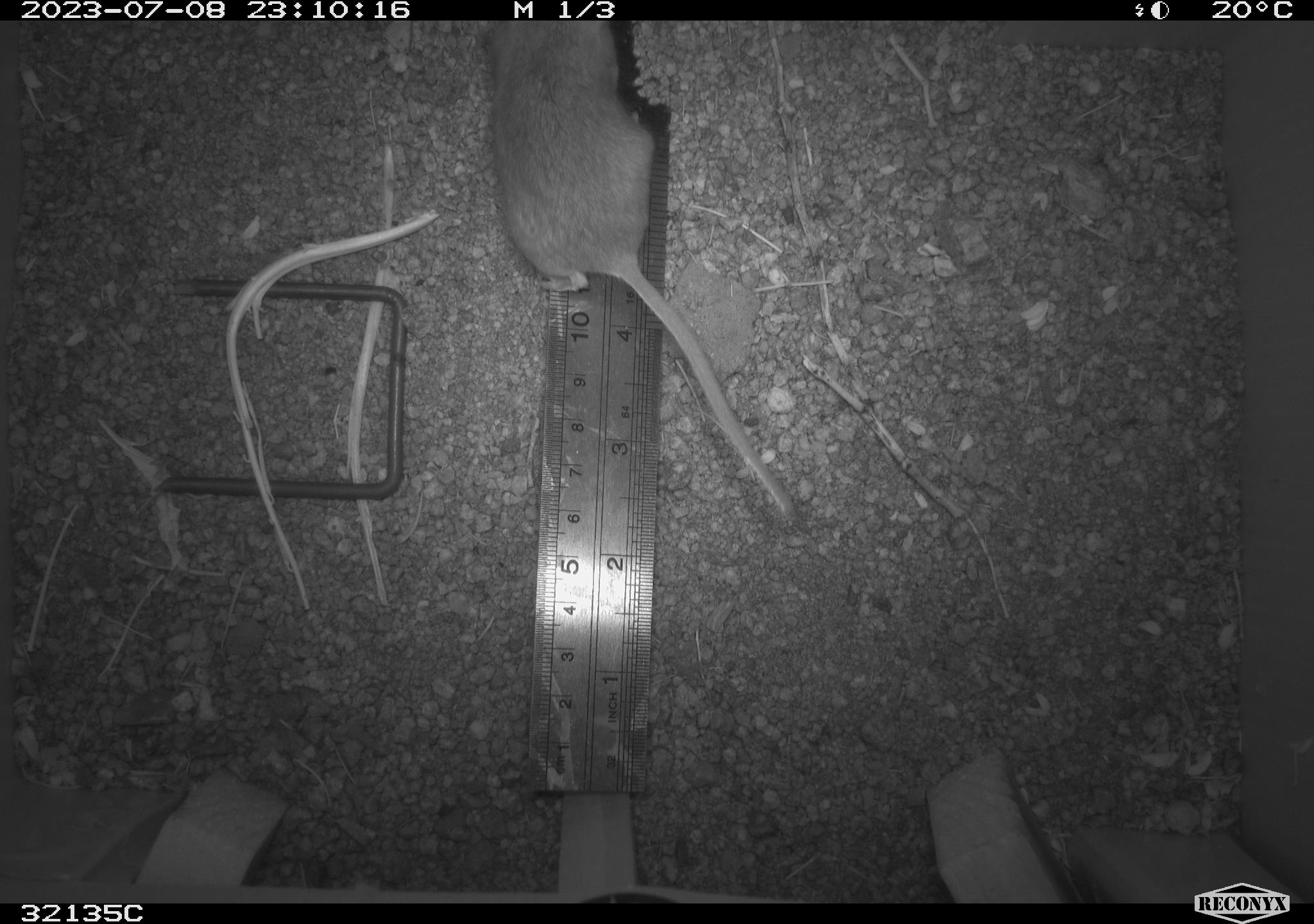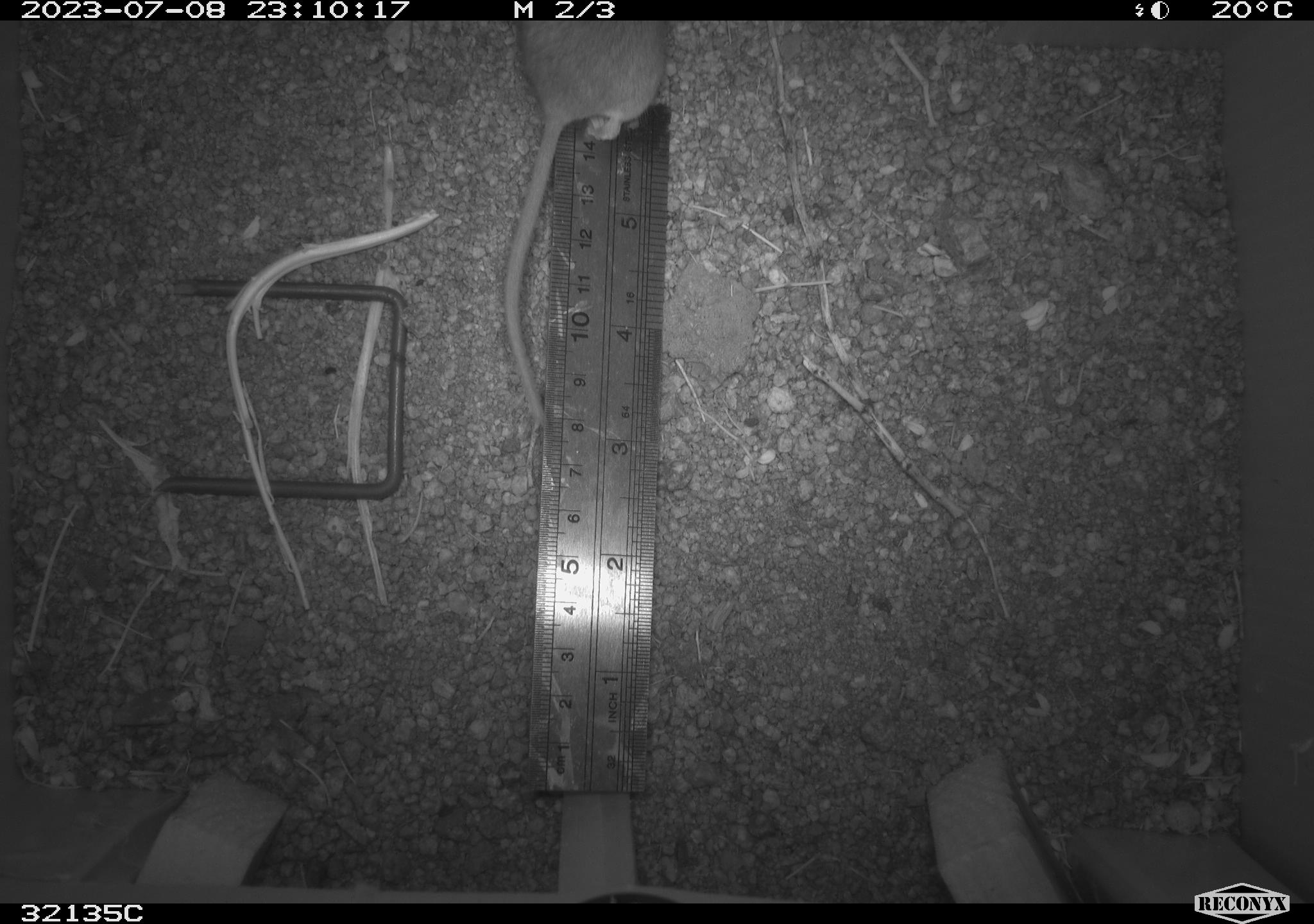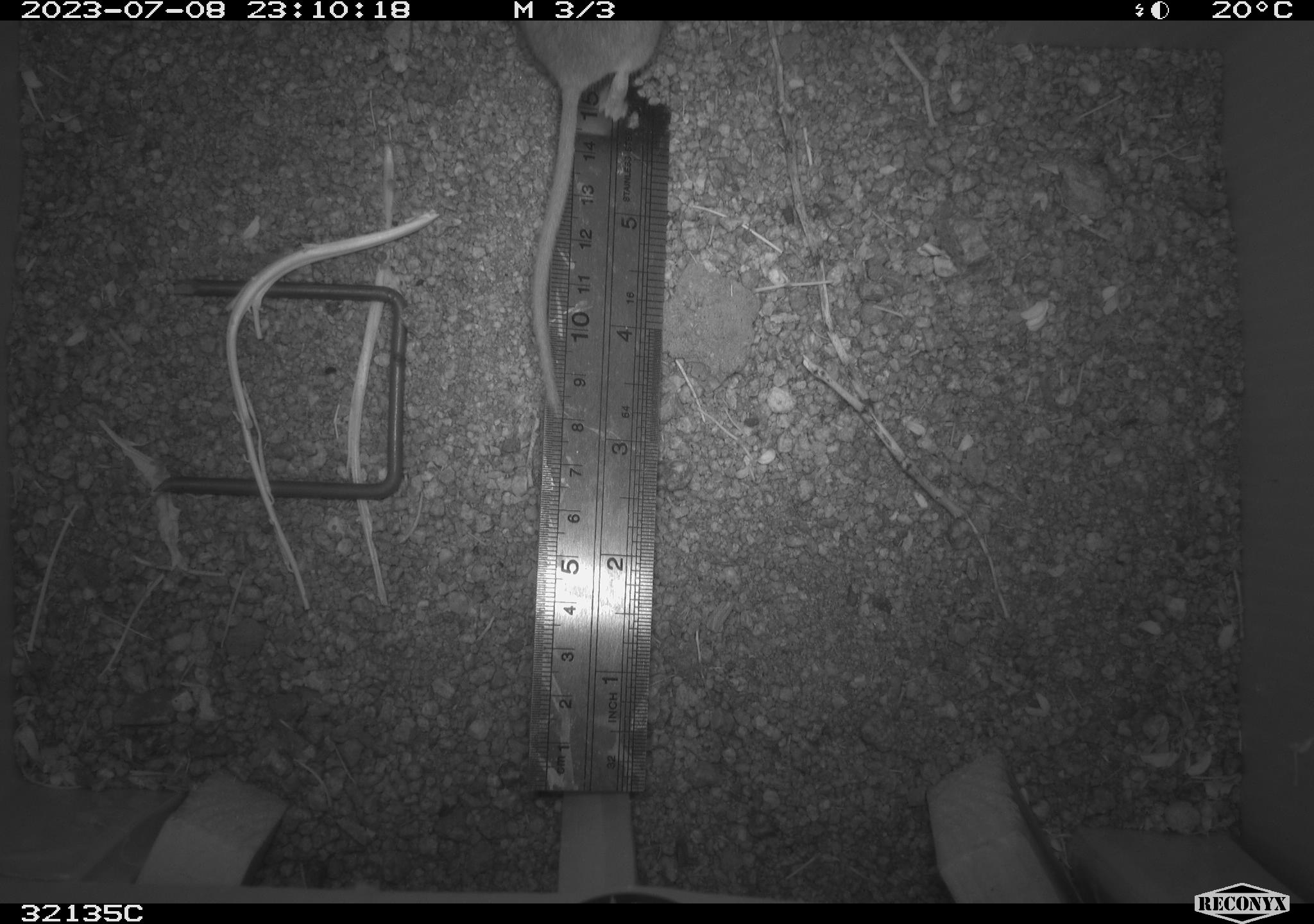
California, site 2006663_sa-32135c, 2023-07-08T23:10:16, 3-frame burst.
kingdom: Animalia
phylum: Chordata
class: Mammalia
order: Rodentia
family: Cricetidae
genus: Peromyscus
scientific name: Peromyscus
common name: deer mice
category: peromyscus species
Peromyscus species (deer mice) (Peromyscus).